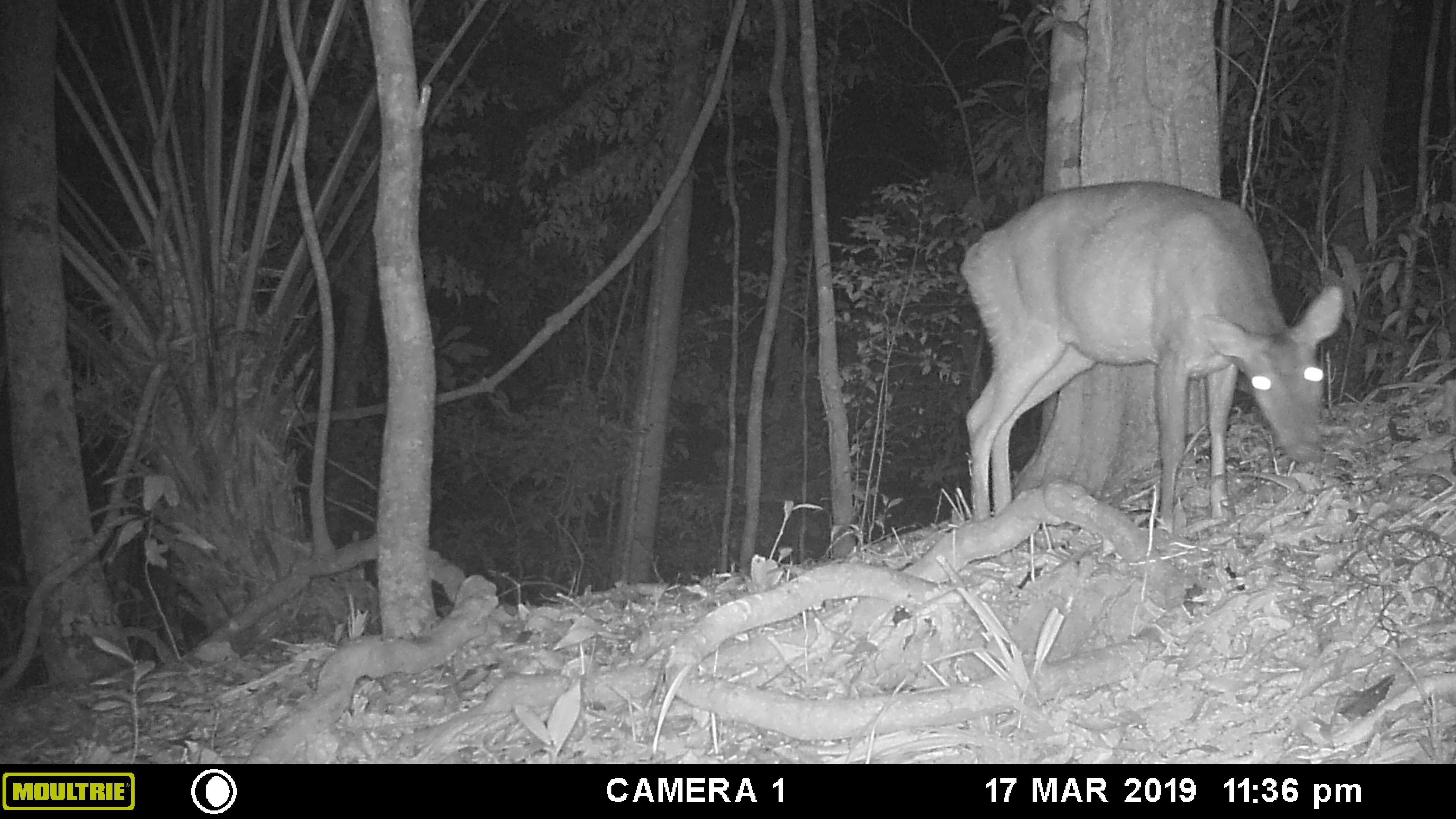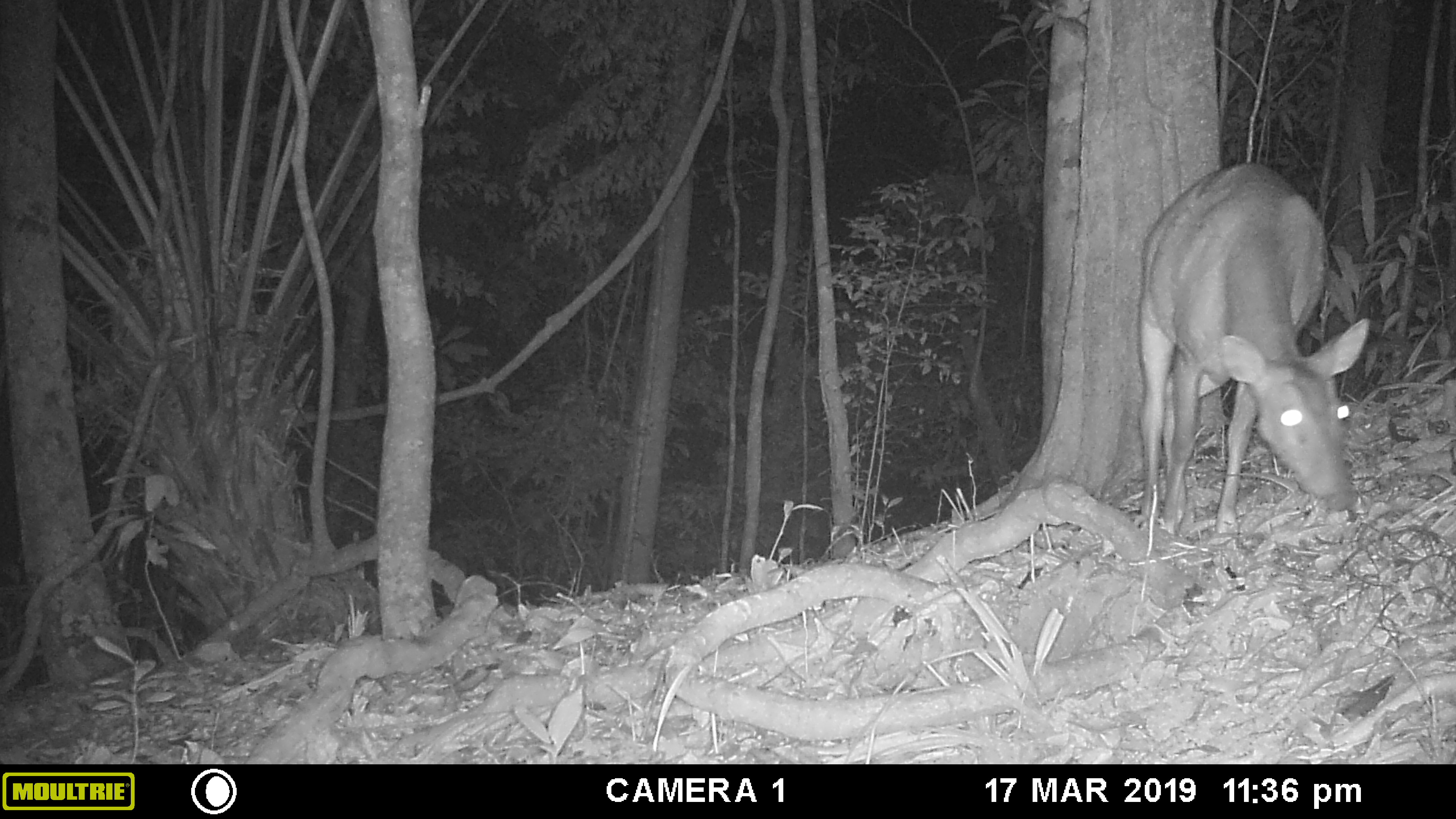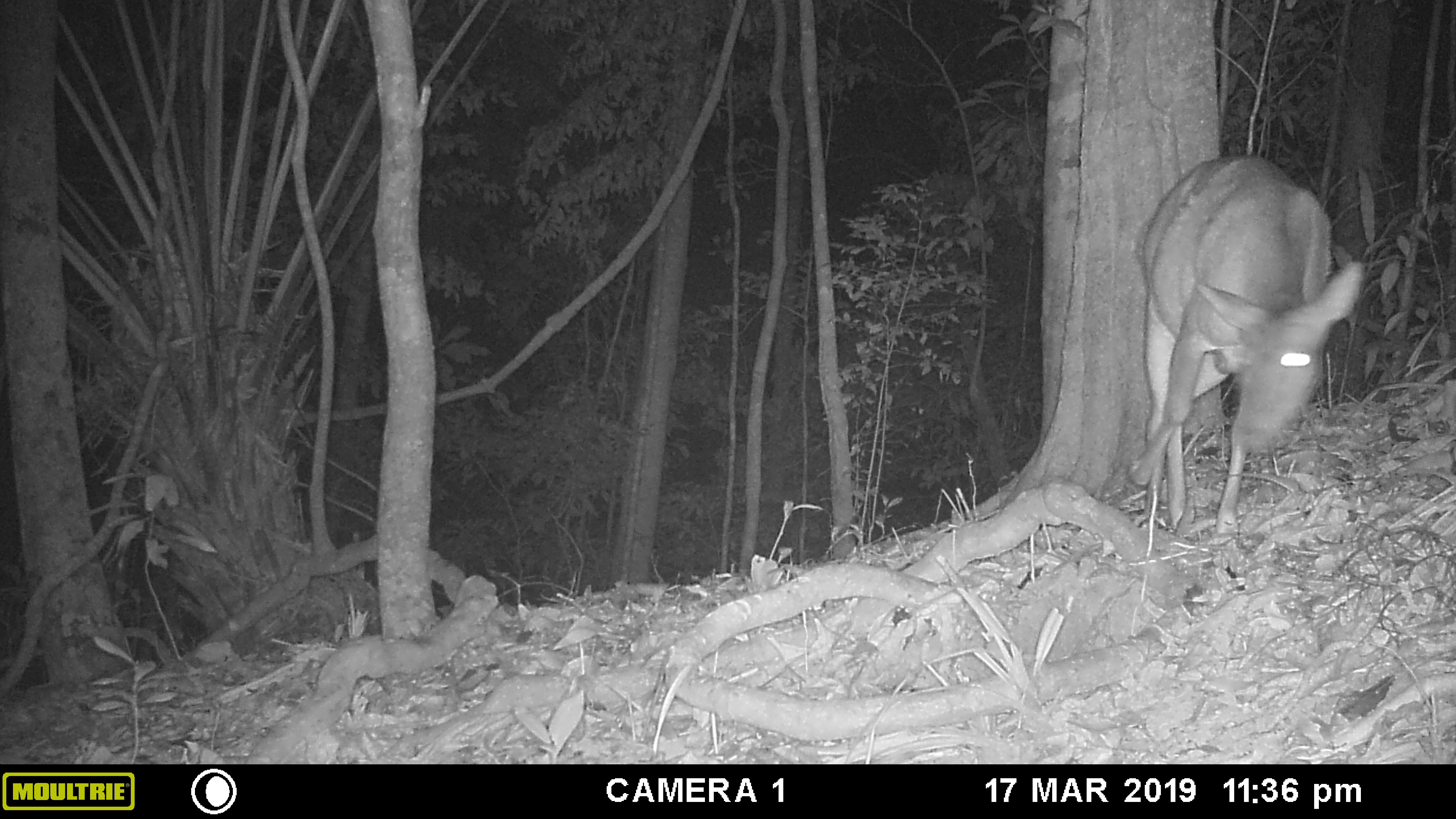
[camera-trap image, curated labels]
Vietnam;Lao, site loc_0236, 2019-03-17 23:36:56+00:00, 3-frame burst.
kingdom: Animalia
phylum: Chordata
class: Mammalia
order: Artiodactyla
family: Cervidae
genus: Muntiacus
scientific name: Muntiacus vuquangensis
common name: large-antlered muntjac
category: large antlered muntjac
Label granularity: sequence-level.